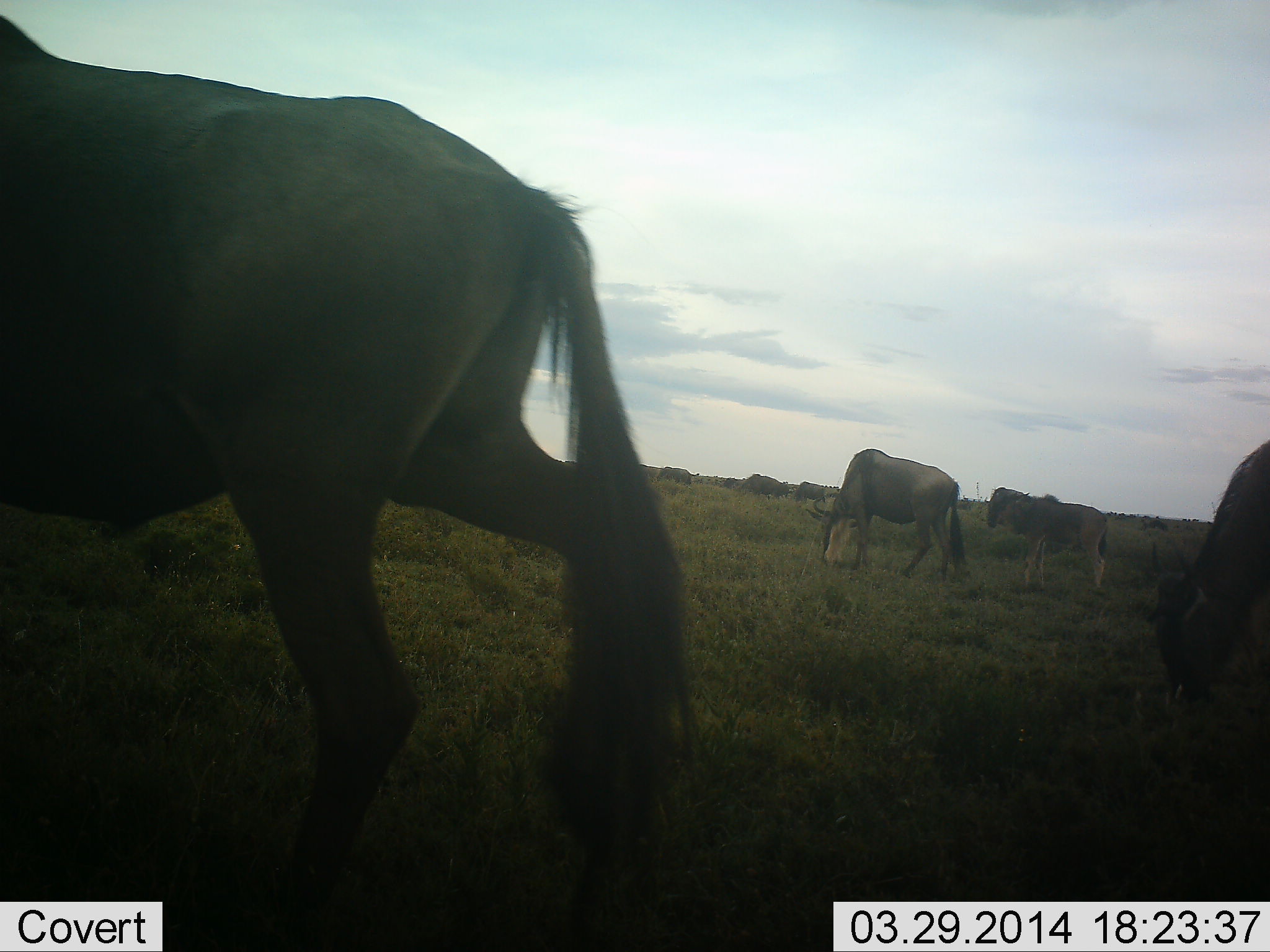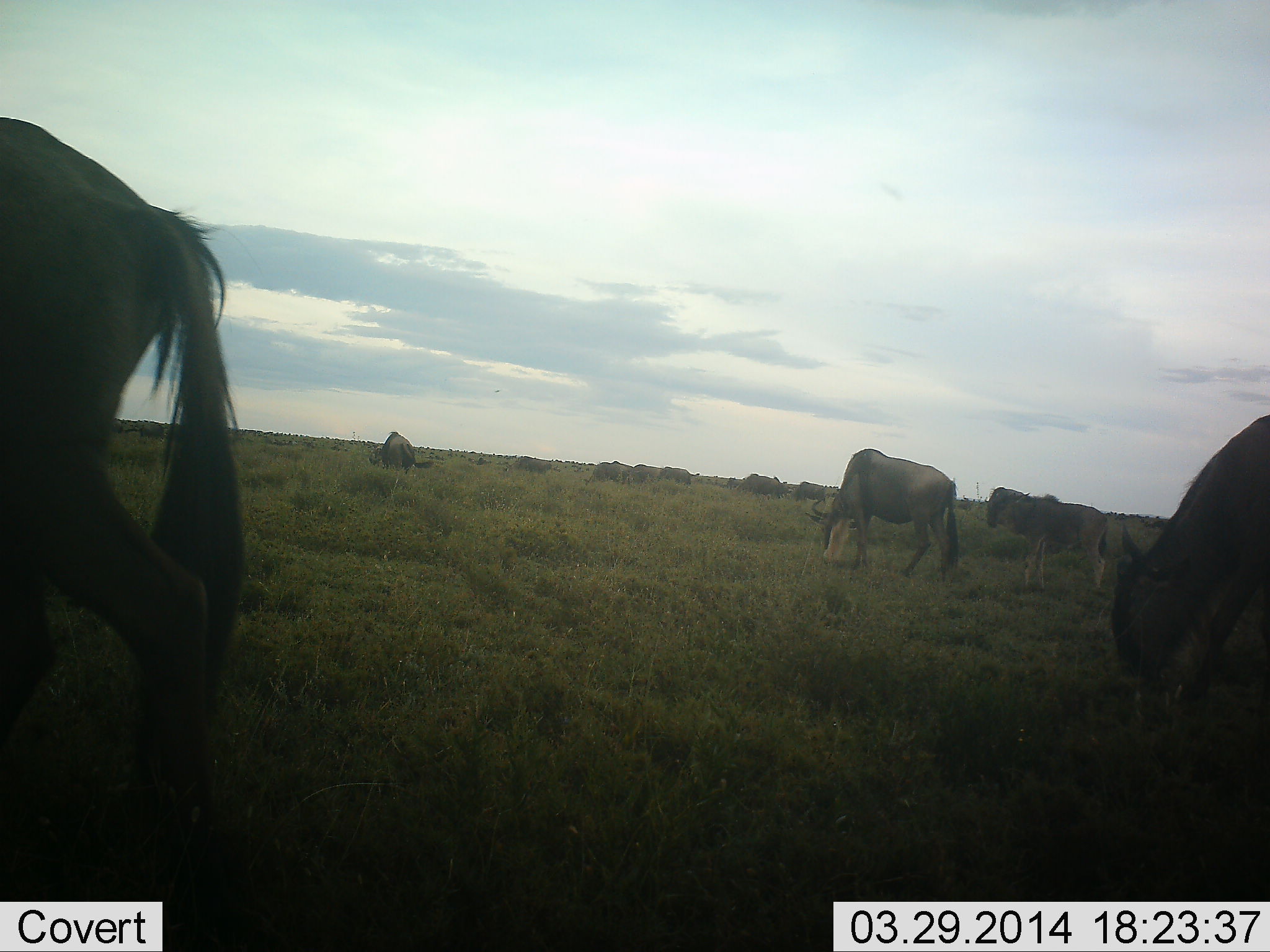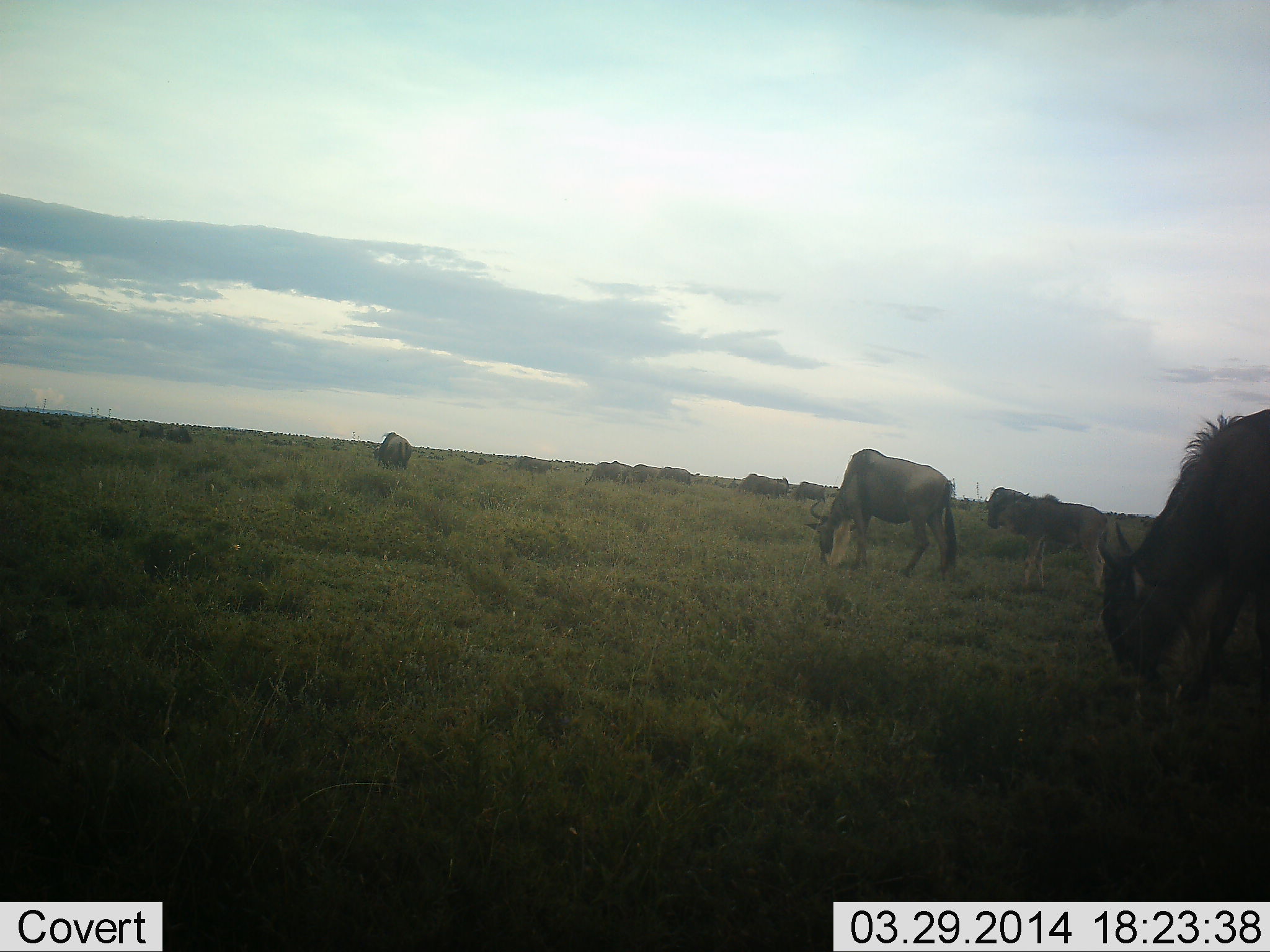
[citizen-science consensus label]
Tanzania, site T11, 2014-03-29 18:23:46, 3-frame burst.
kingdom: Animalia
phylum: Chordata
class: Mammalia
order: Artiodactyla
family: Bovidae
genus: Connochaetes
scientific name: Connochaetes taurinus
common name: blue wildebeest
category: wildebeest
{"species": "wildebeest (blue wildebeest) (Connochaetes taurinus)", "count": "11-50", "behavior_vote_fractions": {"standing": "45%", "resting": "0%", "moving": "55%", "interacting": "0%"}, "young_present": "36%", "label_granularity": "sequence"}